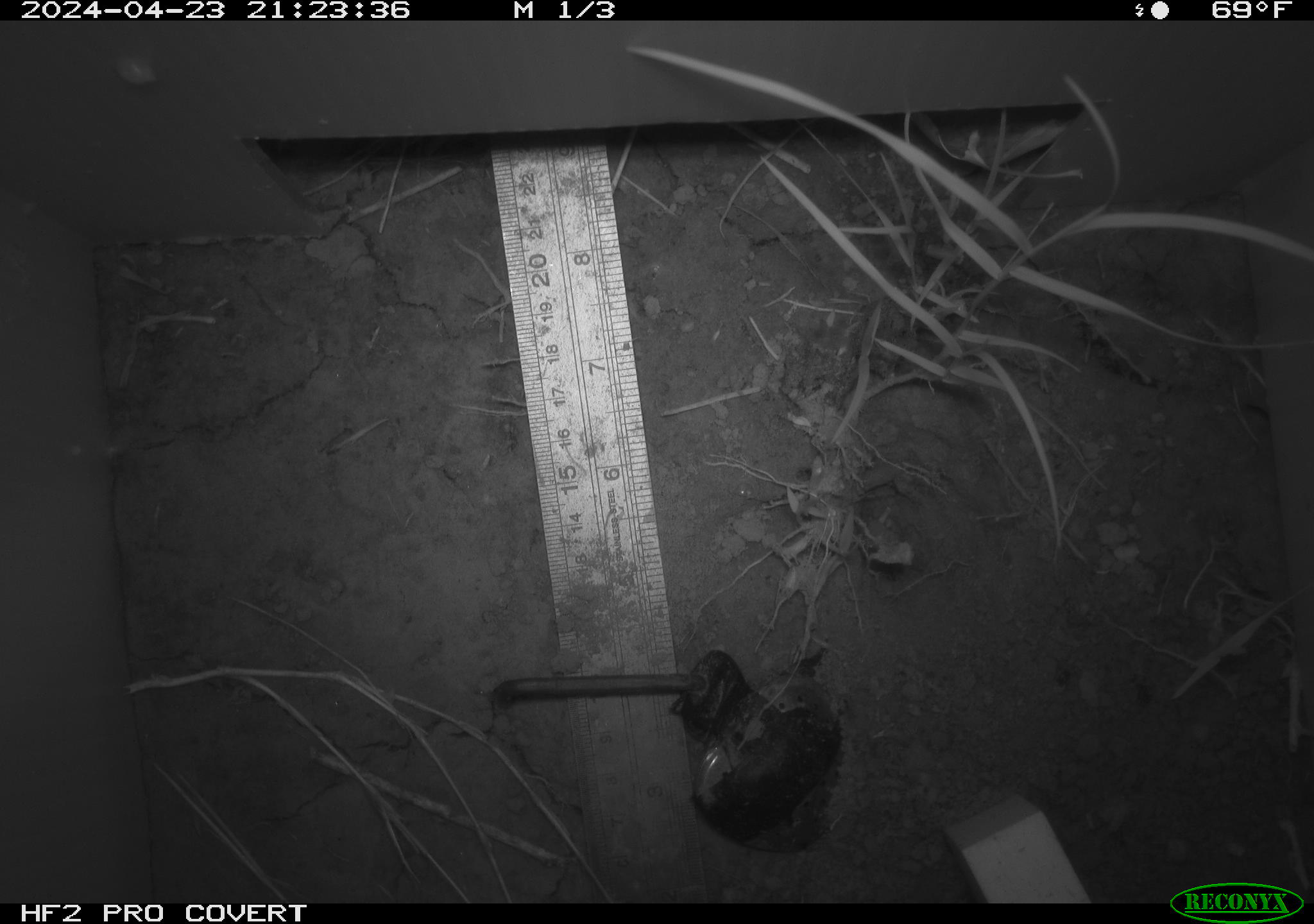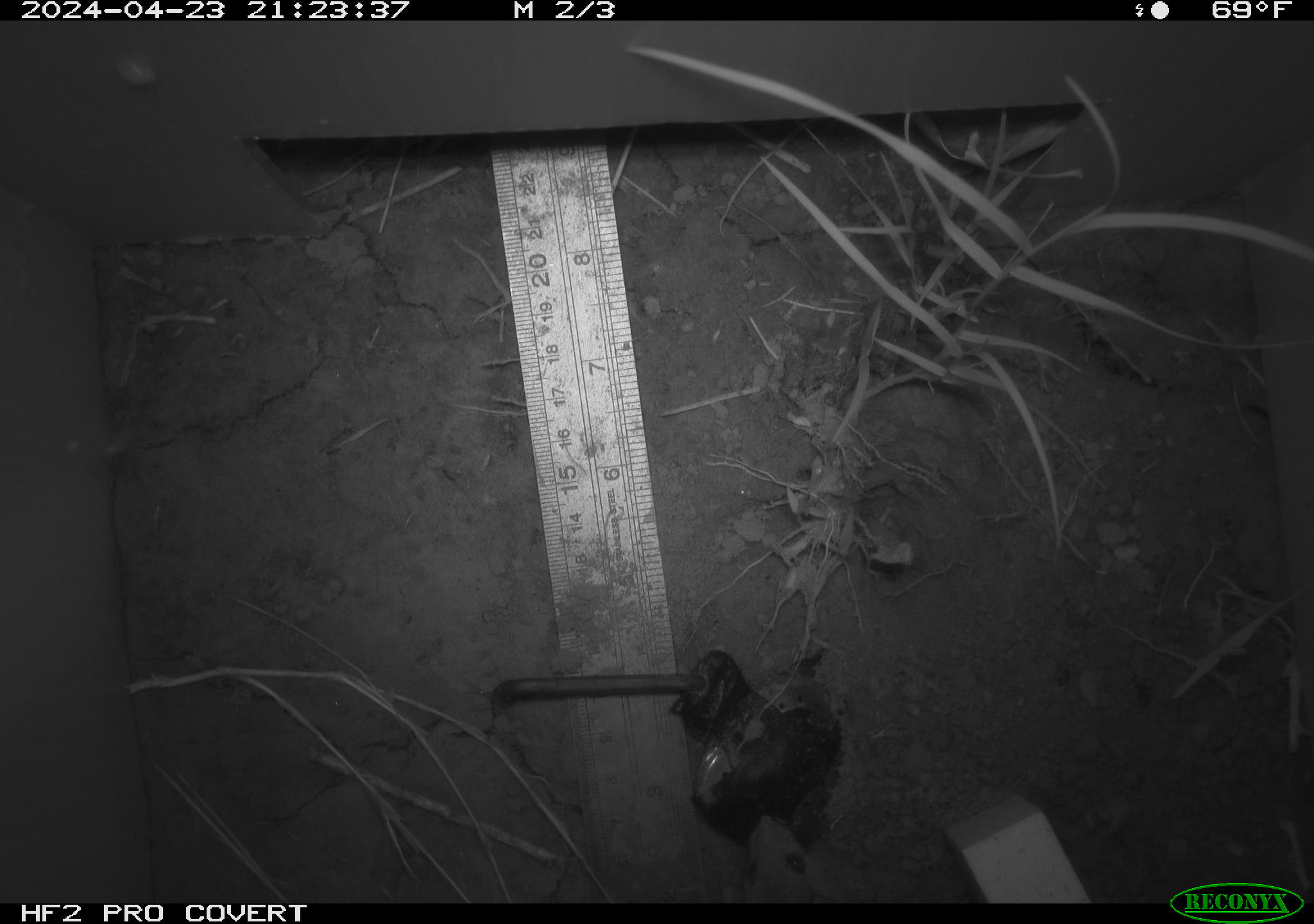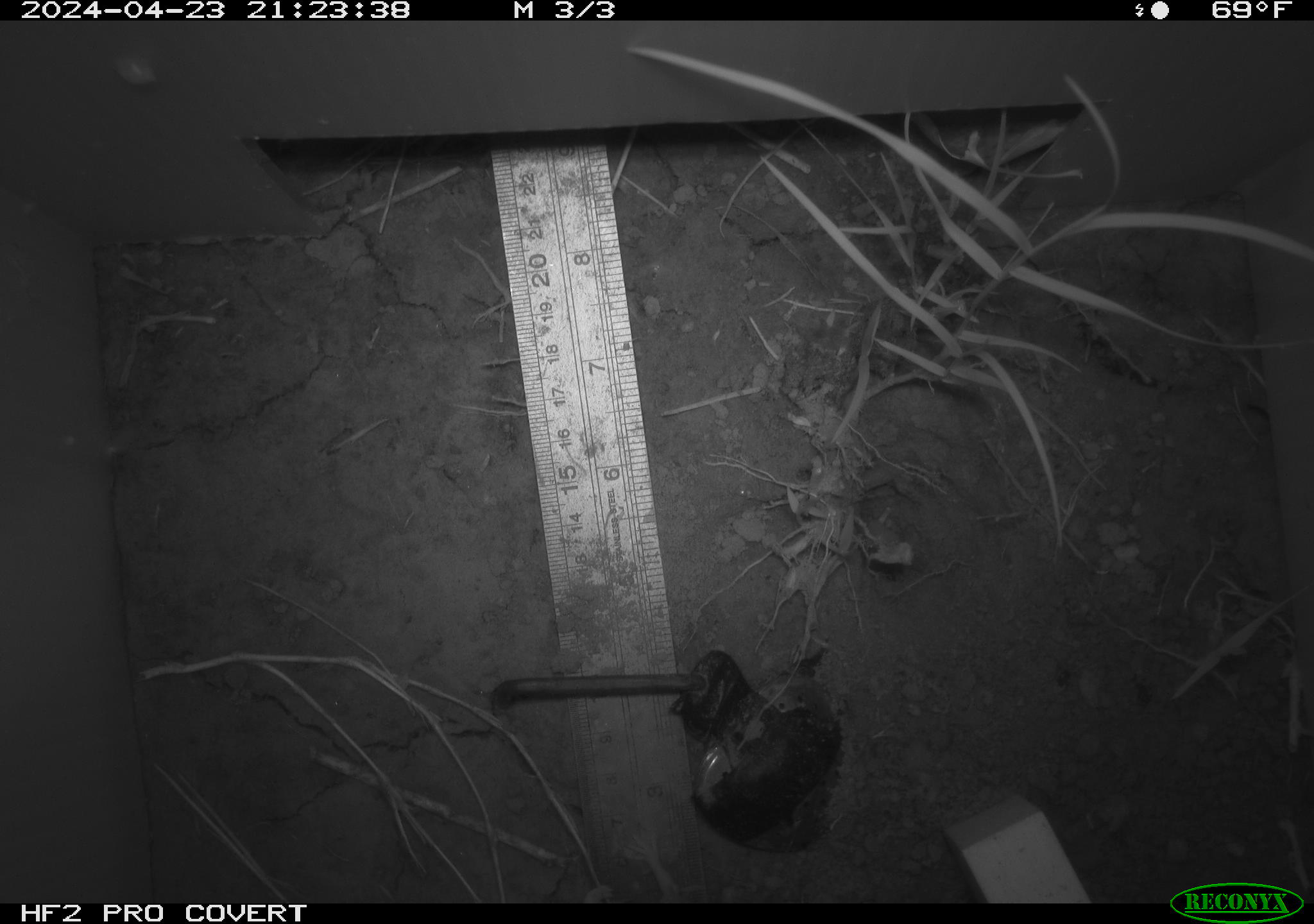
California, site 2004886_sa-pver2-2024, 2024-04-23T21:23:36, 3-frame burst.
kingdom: Animalia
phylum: Chordata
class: Mammalia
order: Rodentia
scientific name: Rodentia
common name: mouse species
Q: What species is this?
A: Mouse species (Rodentia).